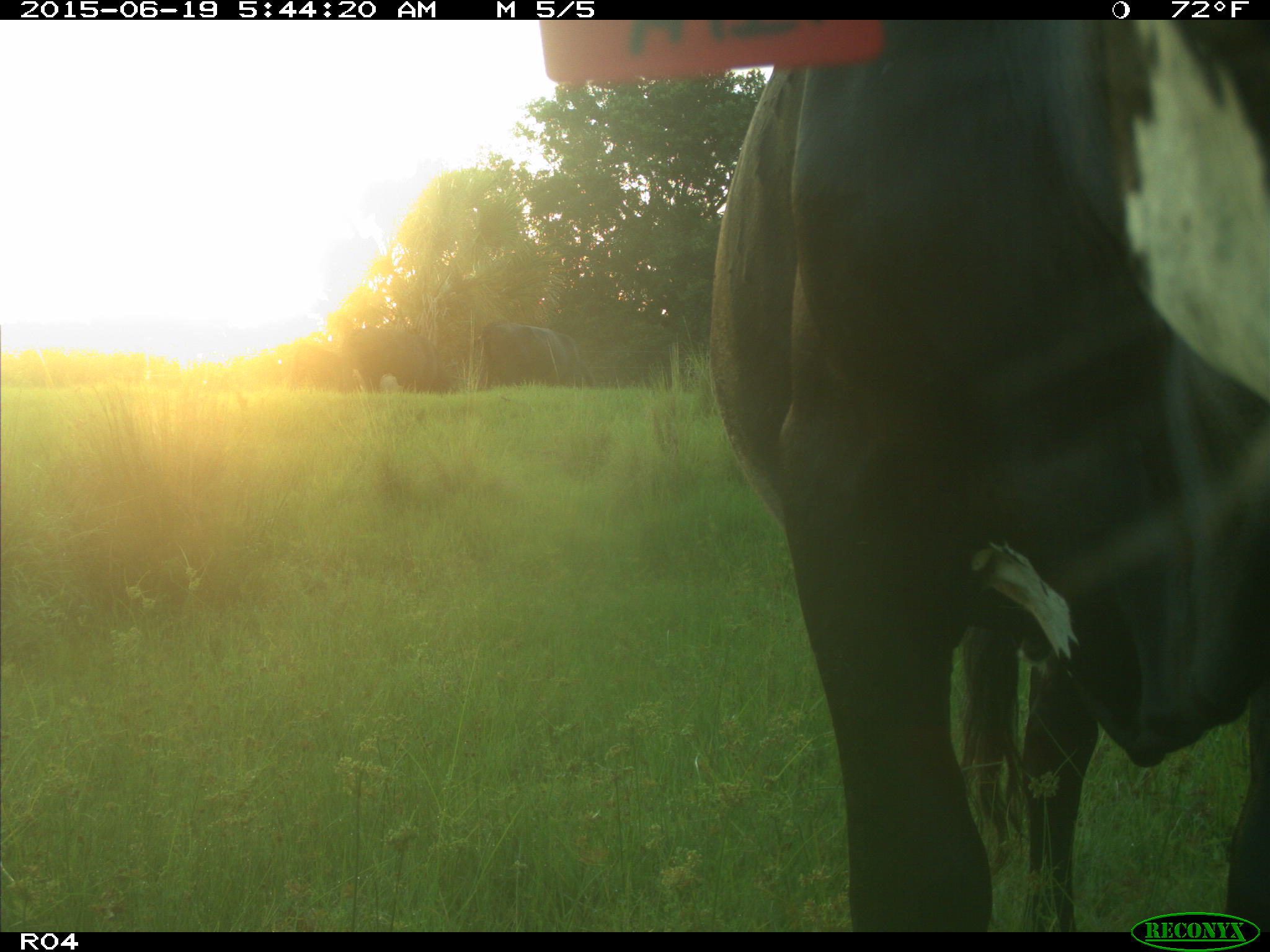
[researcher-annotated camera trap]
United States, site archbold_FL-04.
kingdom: Animalia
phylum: Chordata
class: Mammalia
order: Artiodactyla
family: Bovidae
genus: Bos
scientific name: Bos taurus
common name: domestic cow